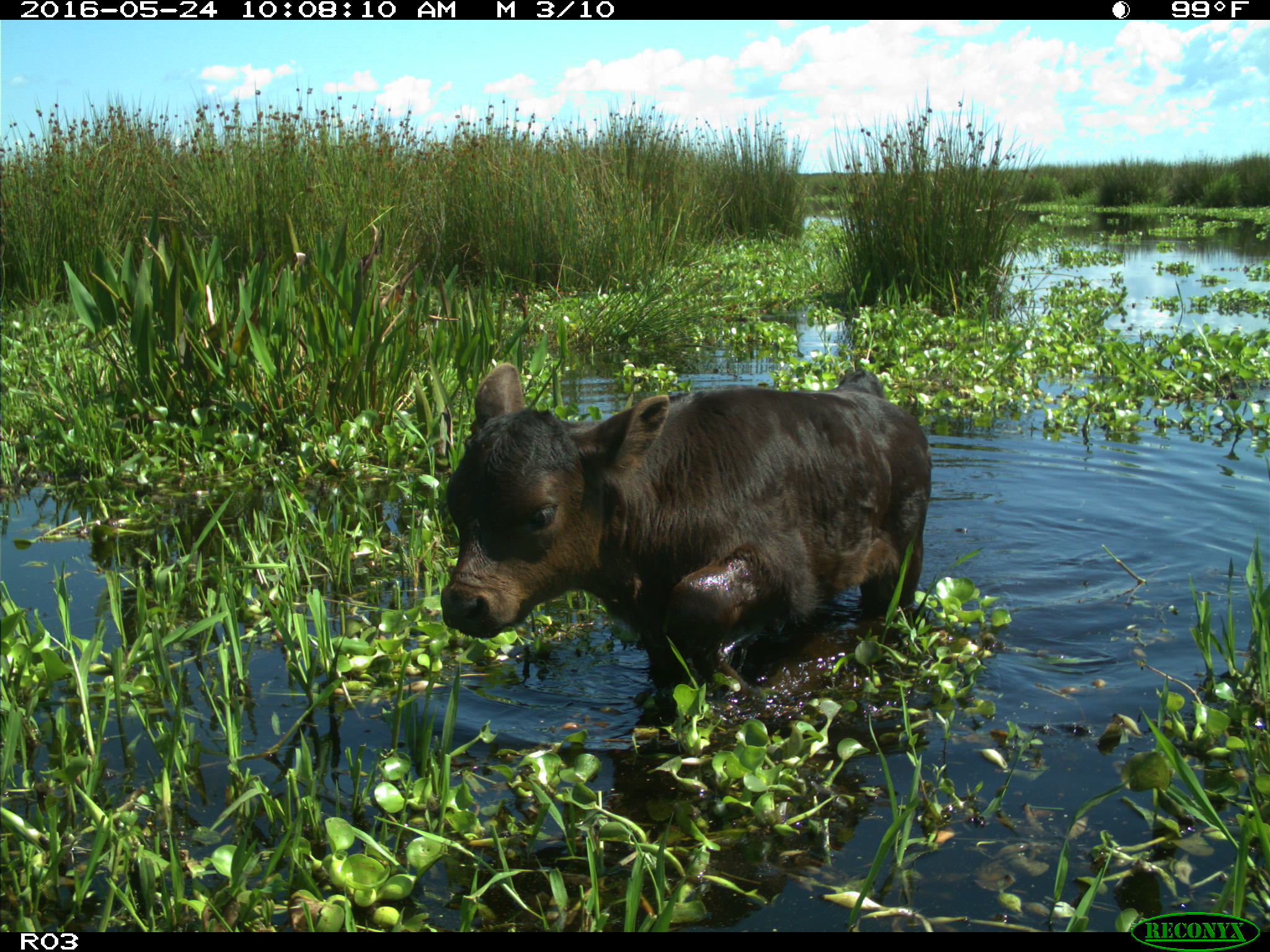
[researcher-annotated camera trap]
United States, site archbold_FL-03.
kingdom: Animalia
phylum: Chordata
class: Mammalia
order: Artiodactyla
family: Bovidae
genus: Bos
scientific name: Bos taurus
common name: domestic cow